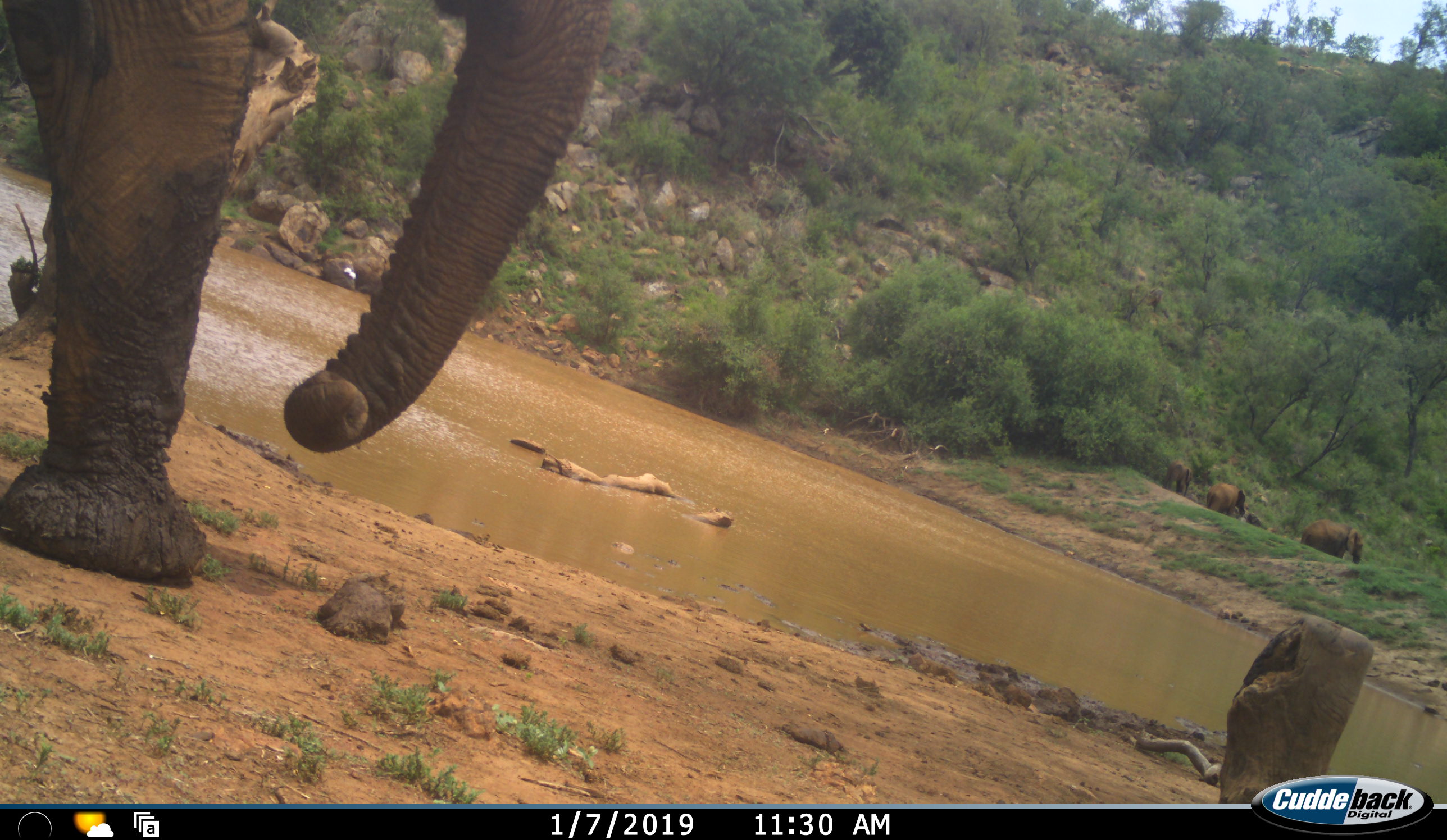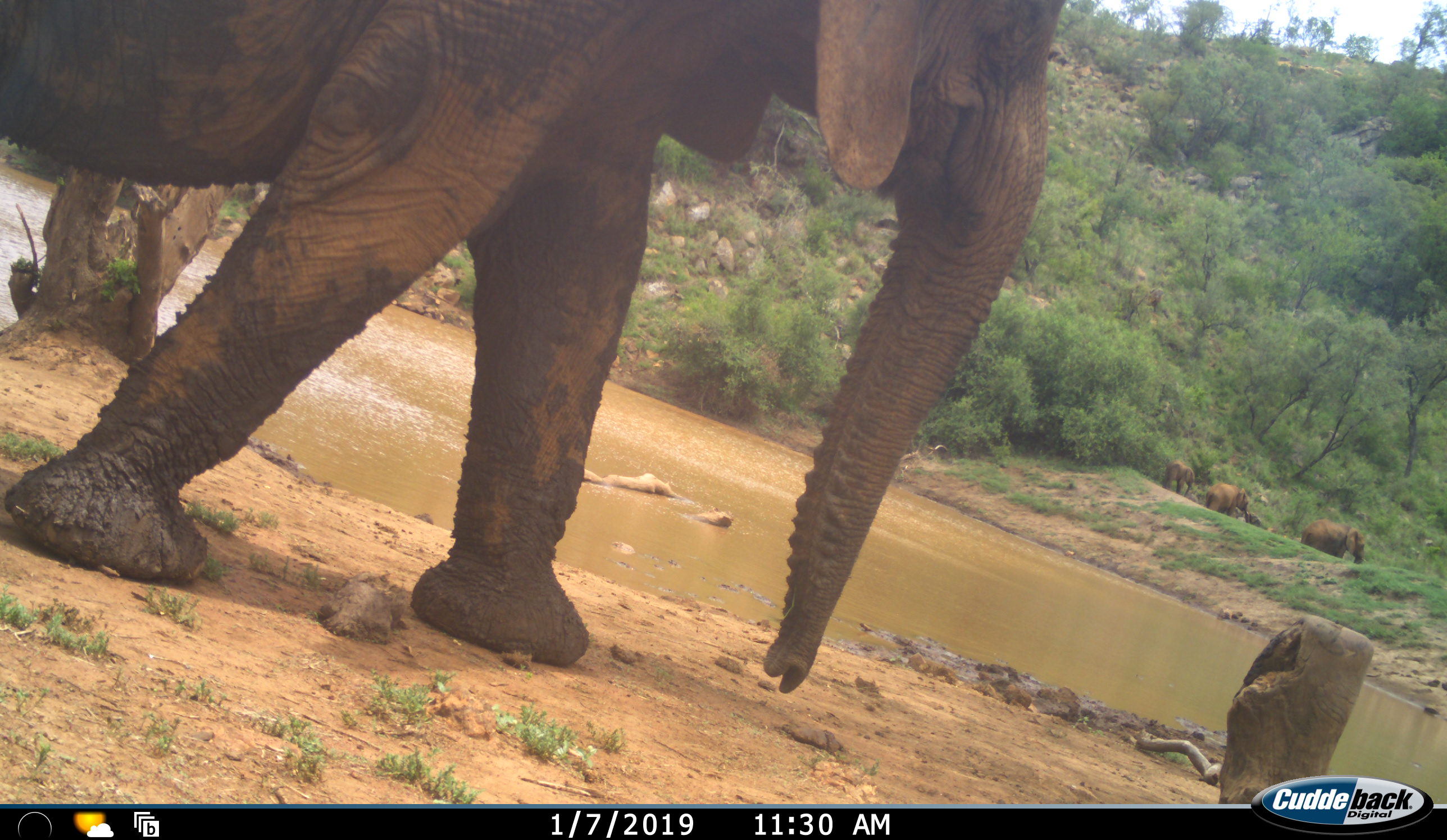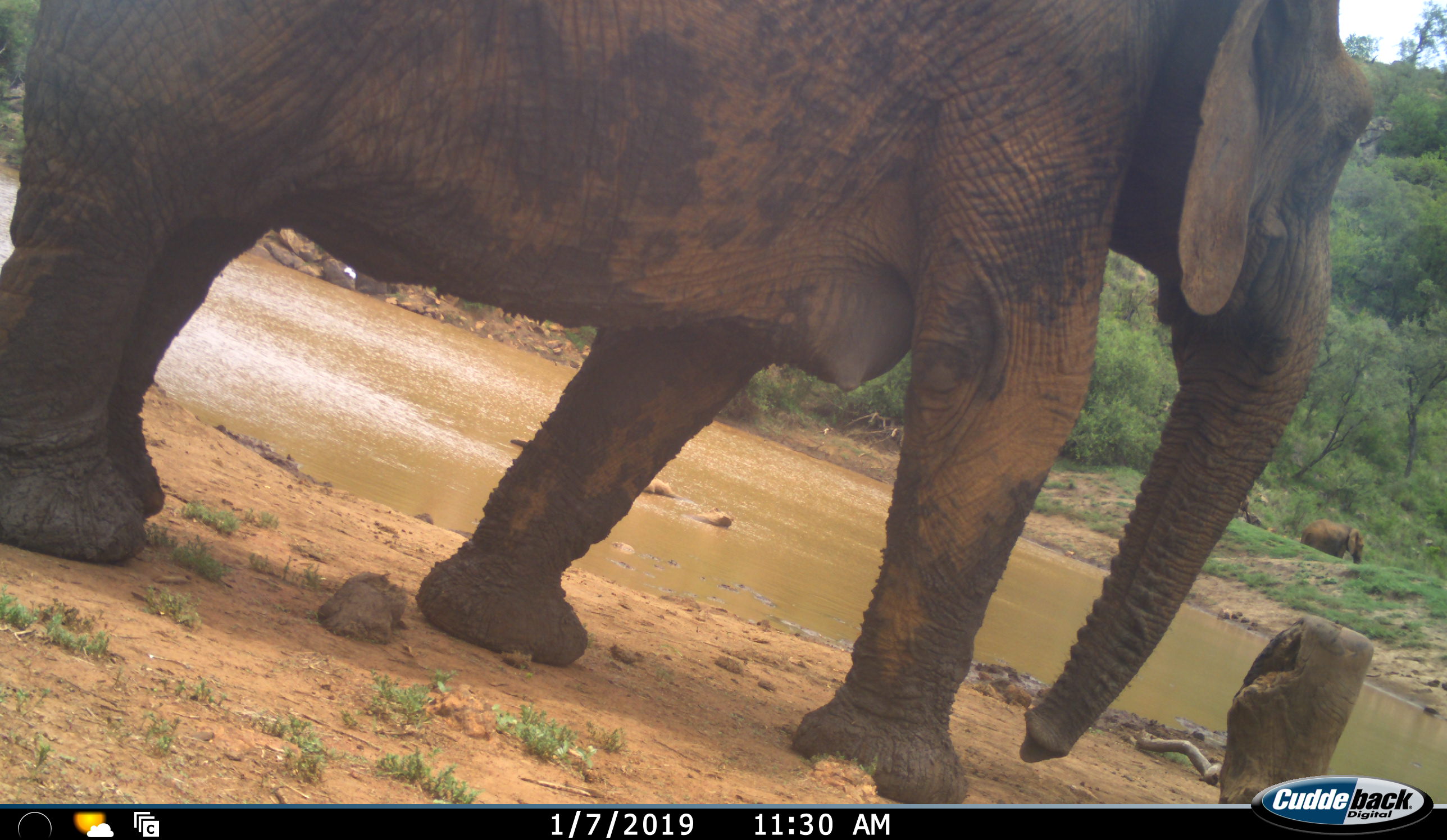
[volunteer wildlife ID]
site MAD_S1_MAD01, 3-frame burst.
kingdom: Animalia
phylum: Chordata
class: Mammalia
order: Proboscidea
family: Elephantidae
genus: Loxodonta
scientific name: Loxodonta africana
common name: african bush elephant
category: elephant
Elephant (african bush elephant) (Loxodonta africana), count 4. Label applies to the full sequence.